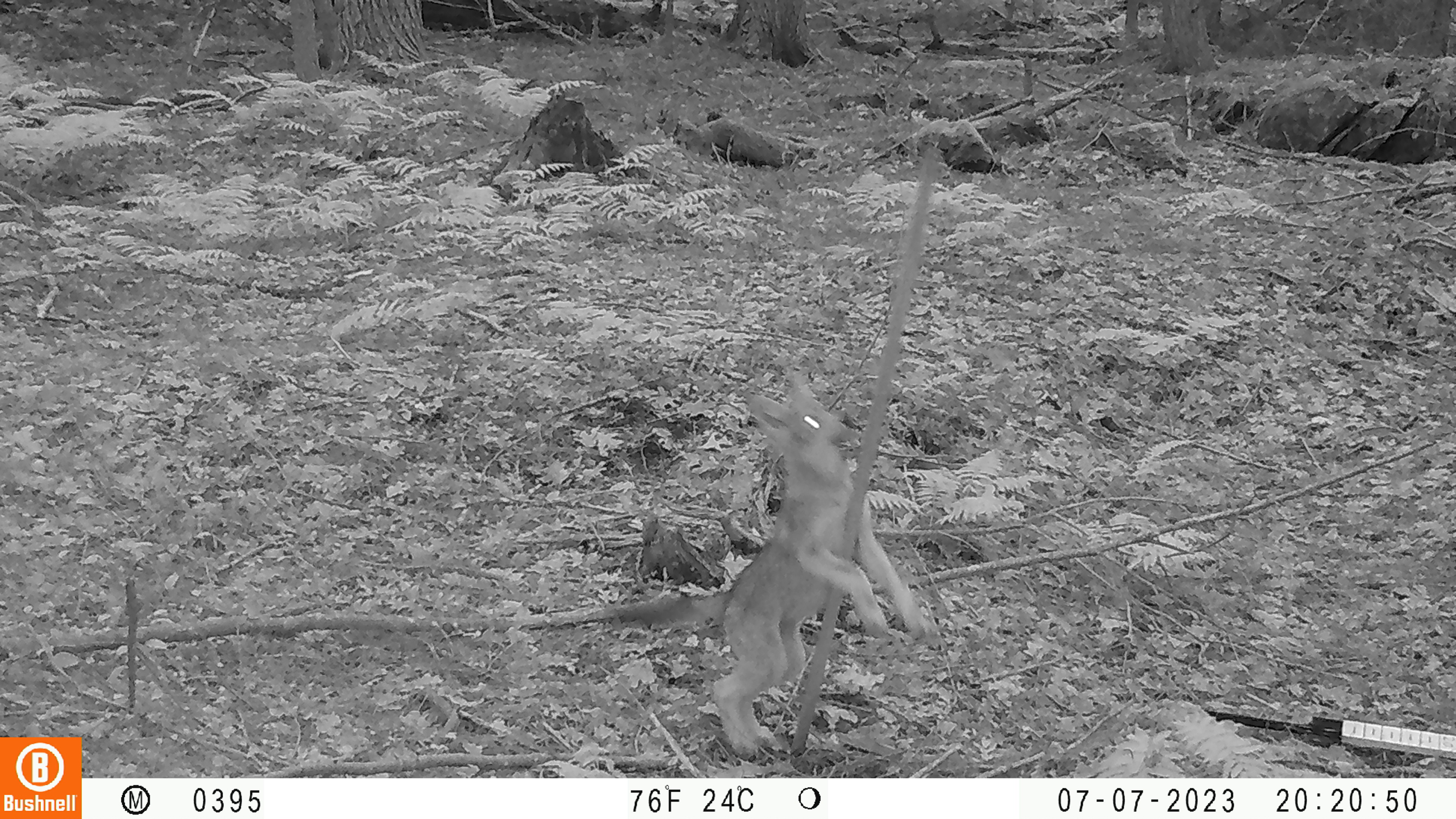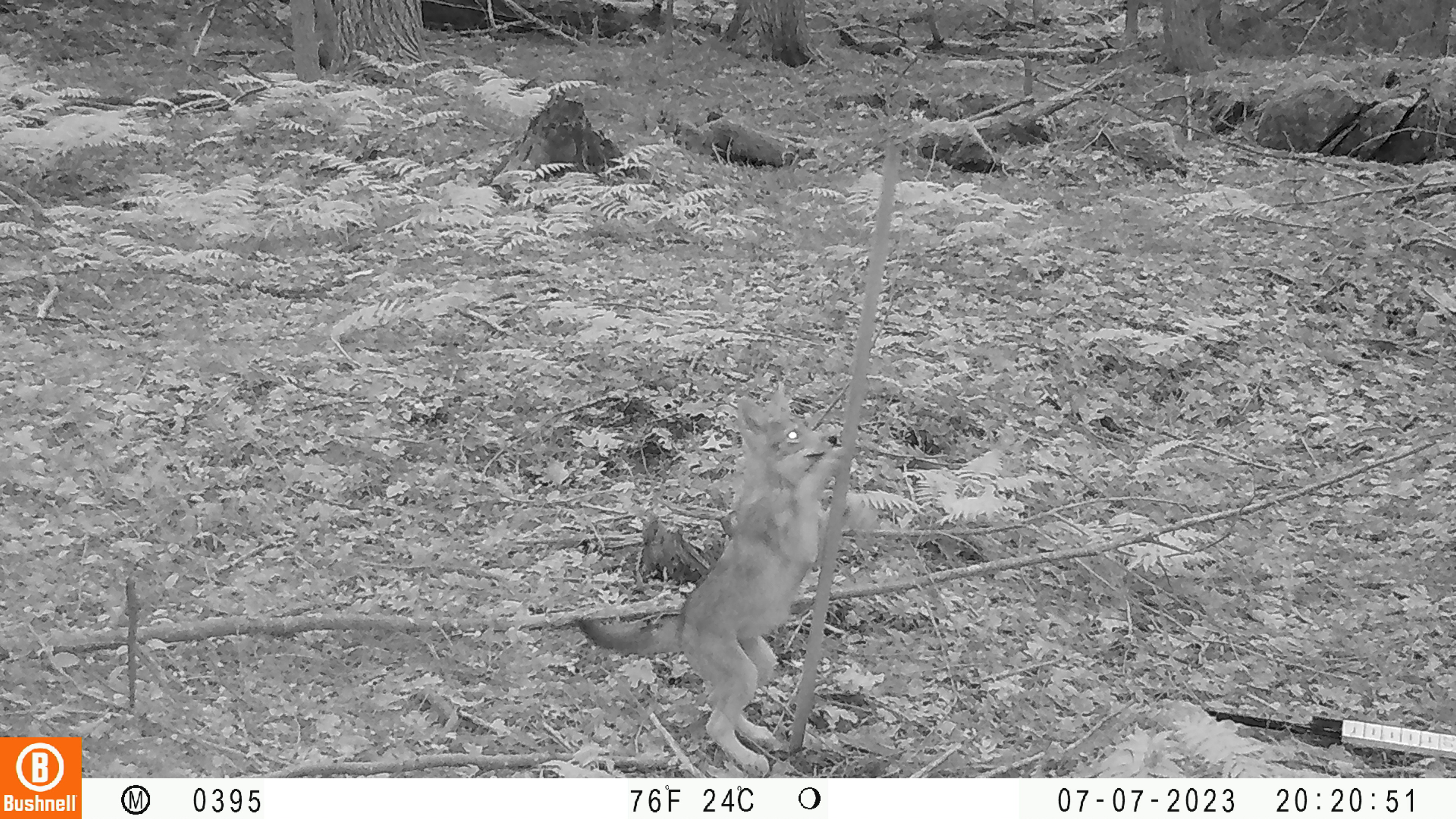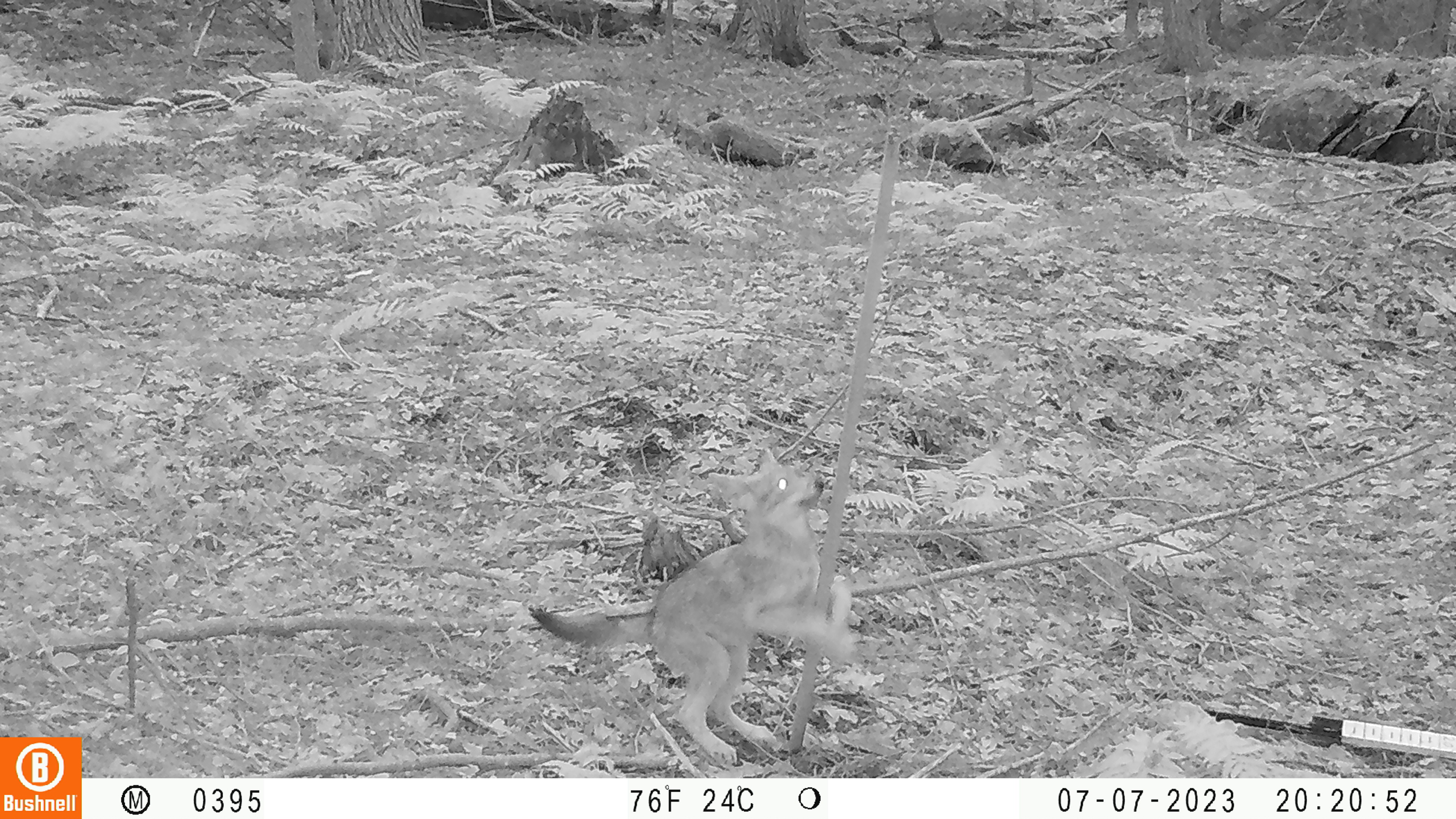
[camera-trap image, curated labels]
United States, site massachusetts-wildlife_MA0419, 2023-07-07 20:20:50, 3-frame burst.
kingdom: Animalia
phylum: Chordata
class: Mammalia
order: Carnivora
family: Canidae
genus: Urocyon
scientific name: Urocyon cinereoargenteus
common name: gray fox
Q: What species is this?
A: Gray fox (Urocyon cinereoargenteus).